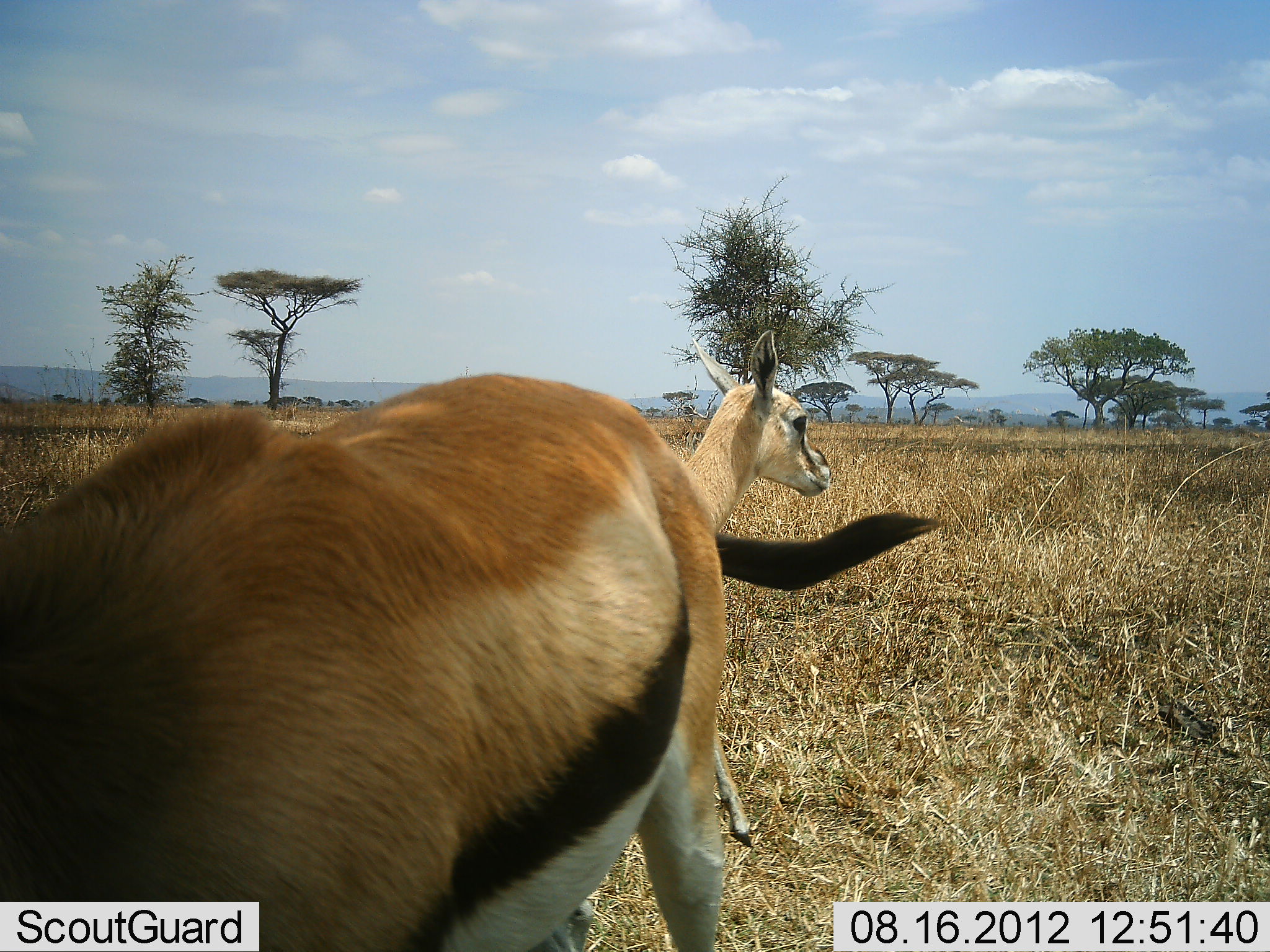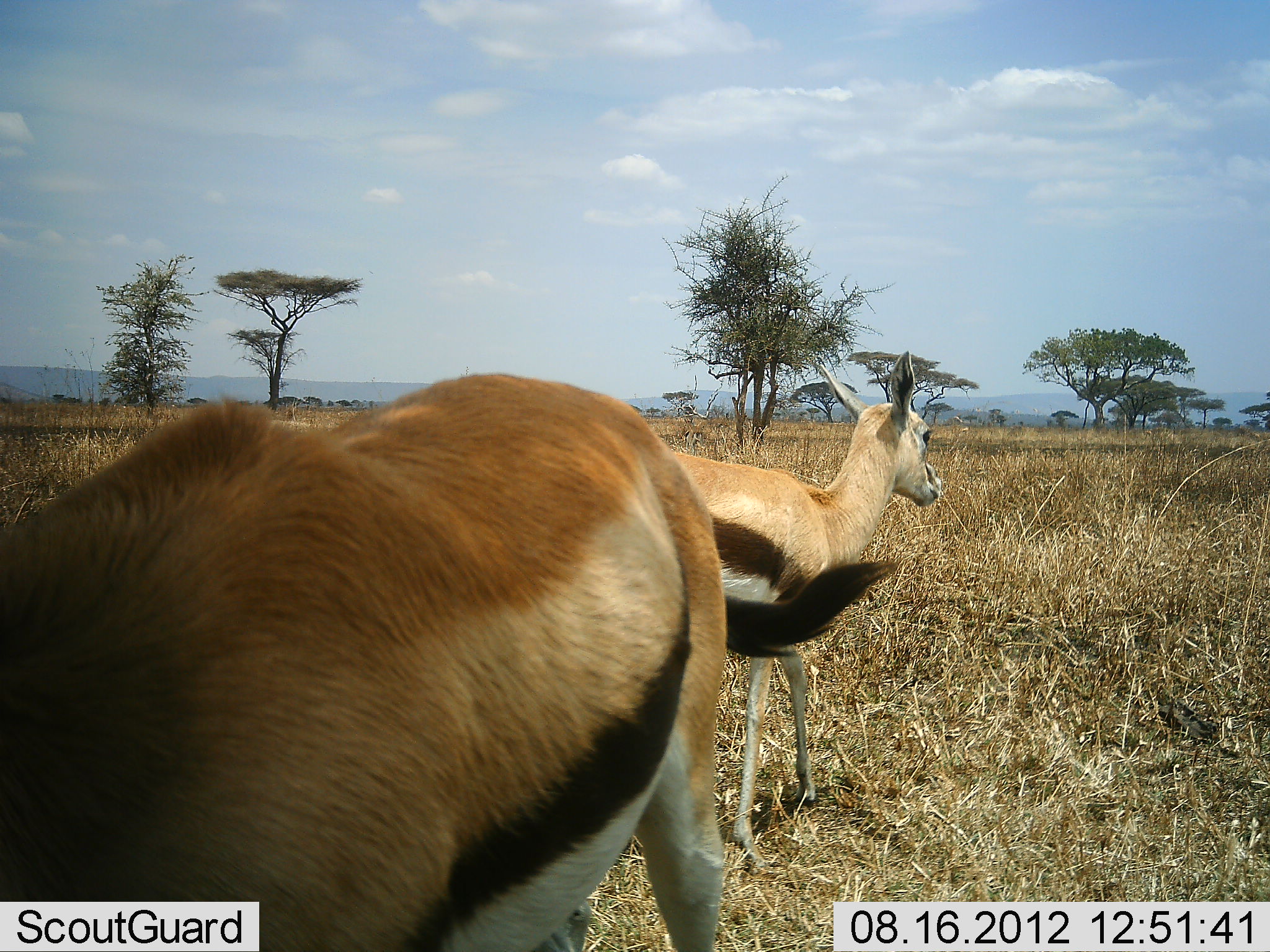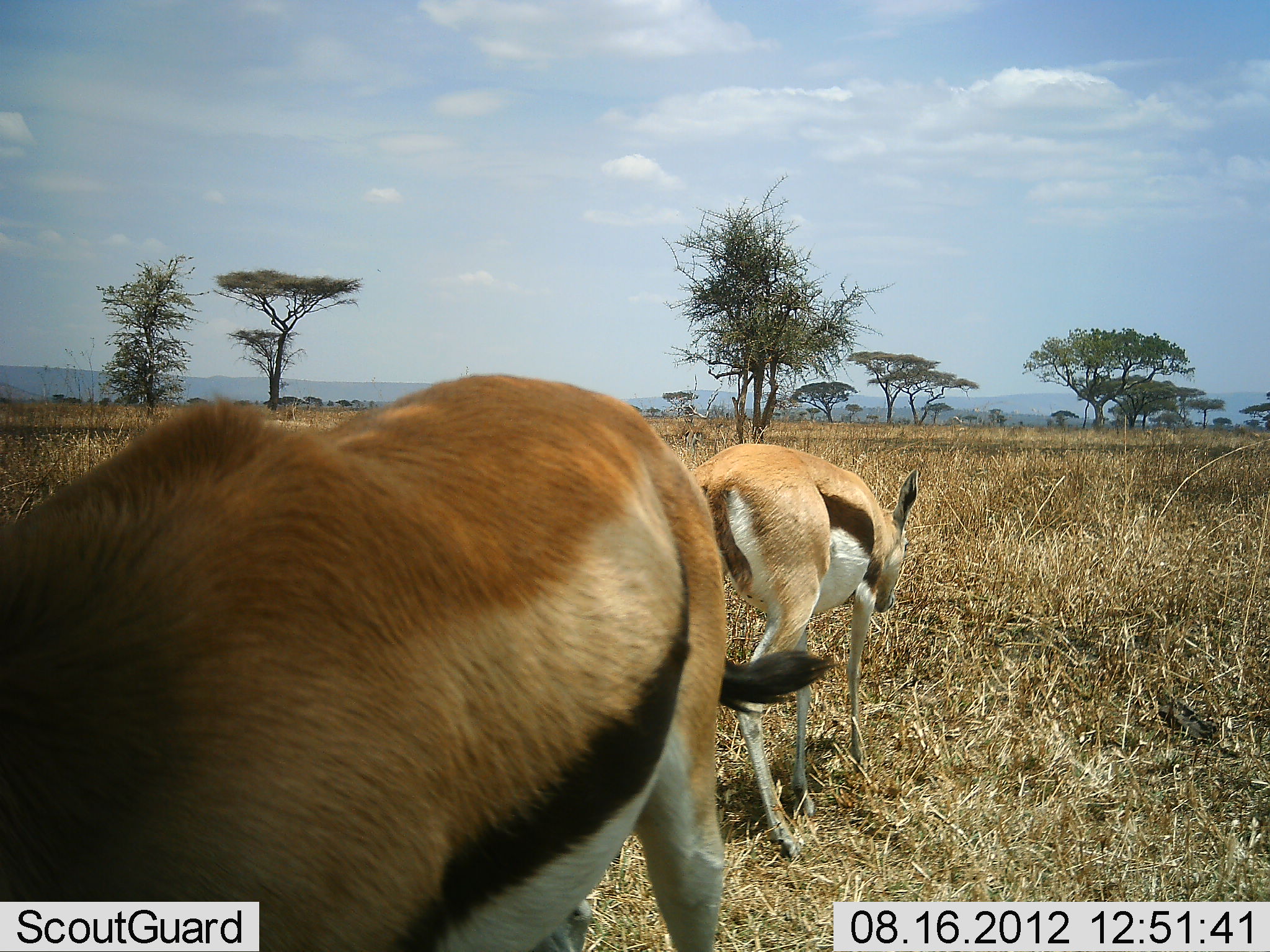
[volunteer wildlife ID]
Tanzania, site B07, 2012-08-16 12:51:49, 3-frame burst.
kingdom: Animalia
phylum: Chordata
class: Mammalia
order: Artiodactyla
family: Bovidae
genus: Eudorcas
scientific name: Eudorcas thomsonii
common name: thomson's gazelle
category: gazellethomsons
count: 2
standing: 80%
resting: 10%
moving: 30%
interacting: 0%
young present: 0%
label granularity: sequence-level